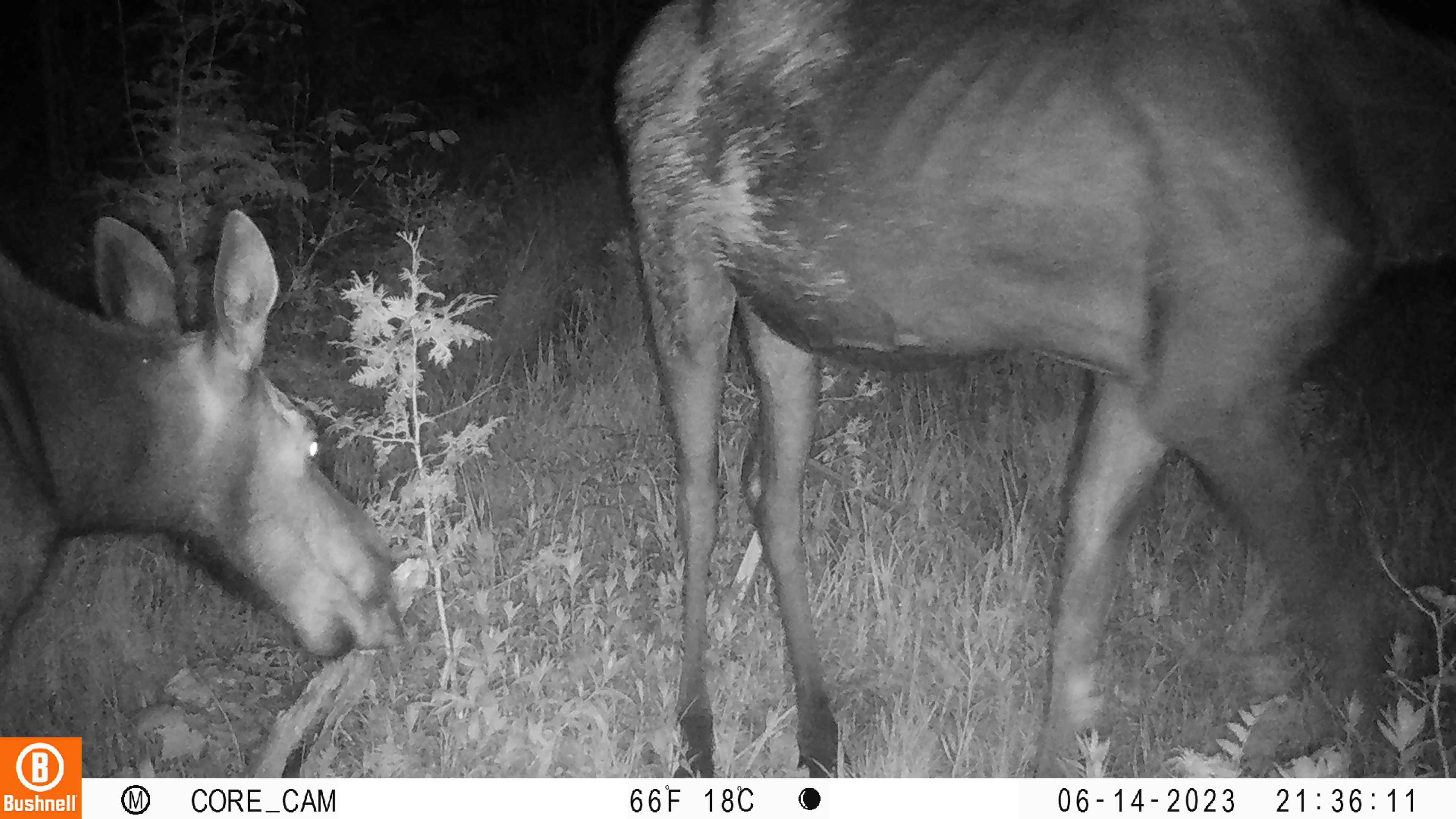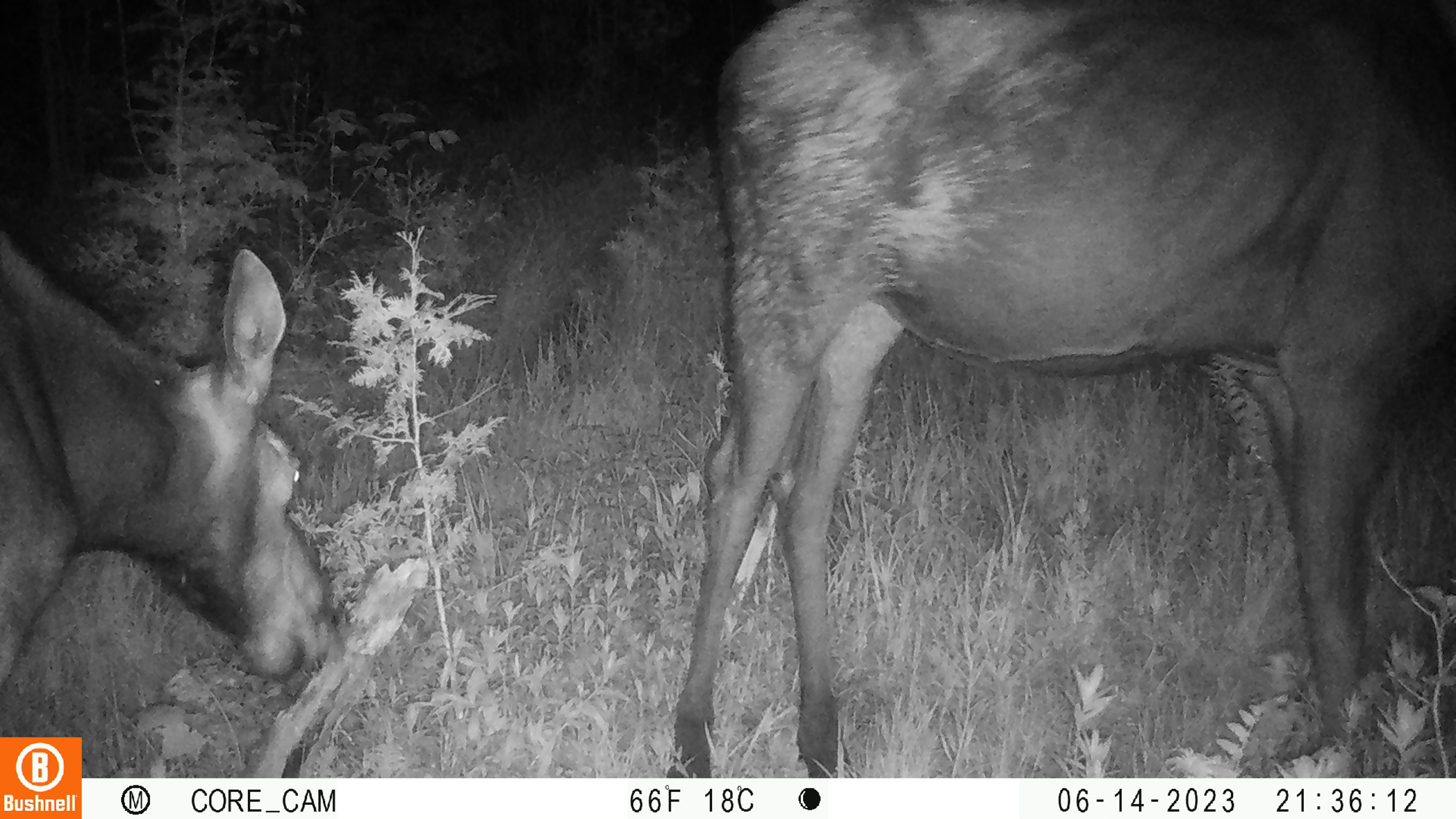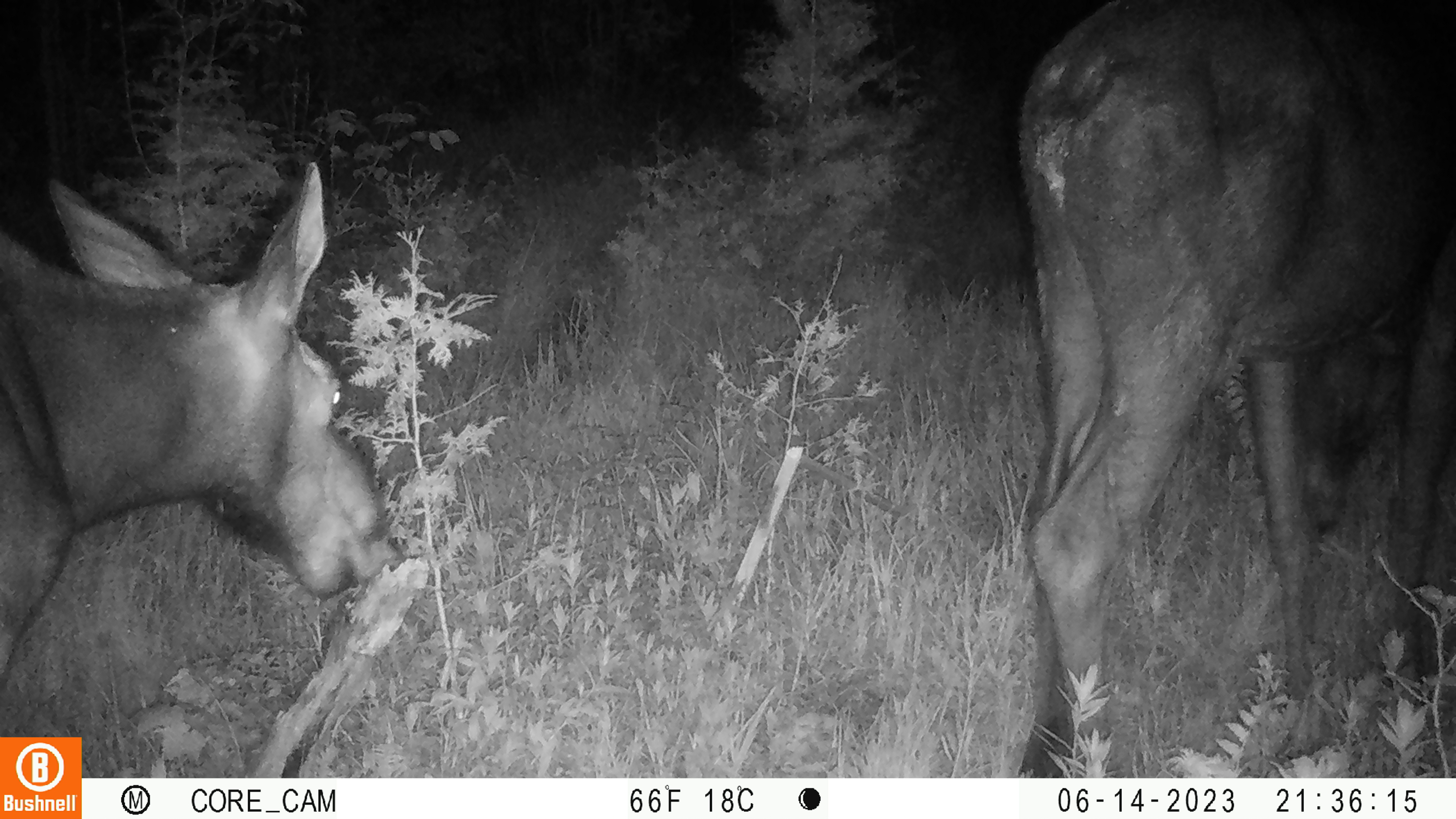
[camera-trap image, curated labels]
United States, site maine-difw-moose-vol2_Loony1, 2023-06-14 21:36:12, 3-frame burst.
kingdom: Animalia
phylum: Chordata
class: Mammalia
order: Artiodactyla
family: Cervidae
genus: Alces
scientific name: Alces alces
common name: moose